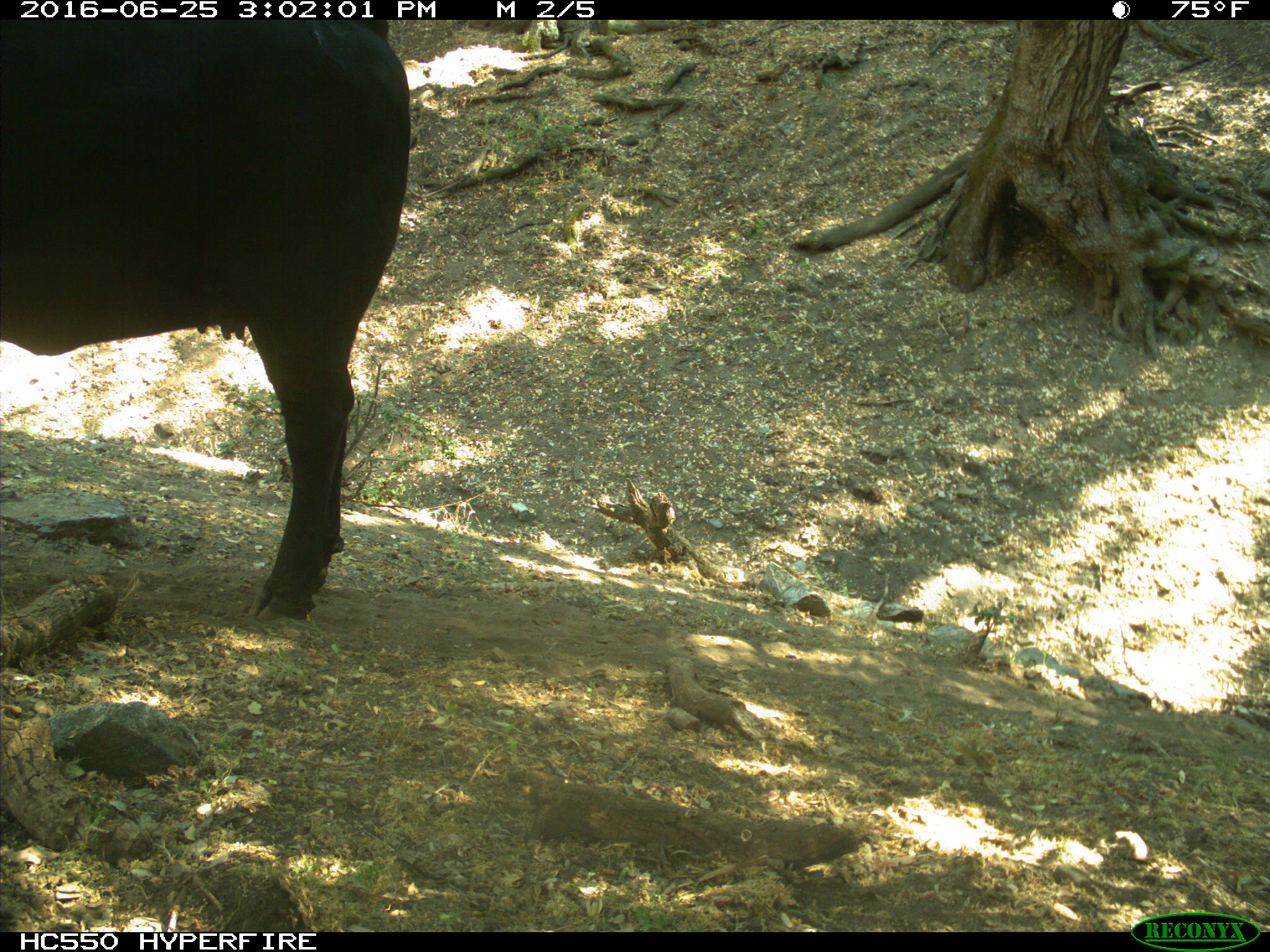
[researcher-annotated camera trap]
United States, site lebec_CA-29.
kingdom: Animalia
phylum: Chordata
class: Mammalia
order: Artiodactyla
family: Bovidae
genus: Bos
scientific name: Bos taurus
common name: domestic cow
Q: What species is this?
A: Bos taurus (domestic cow).